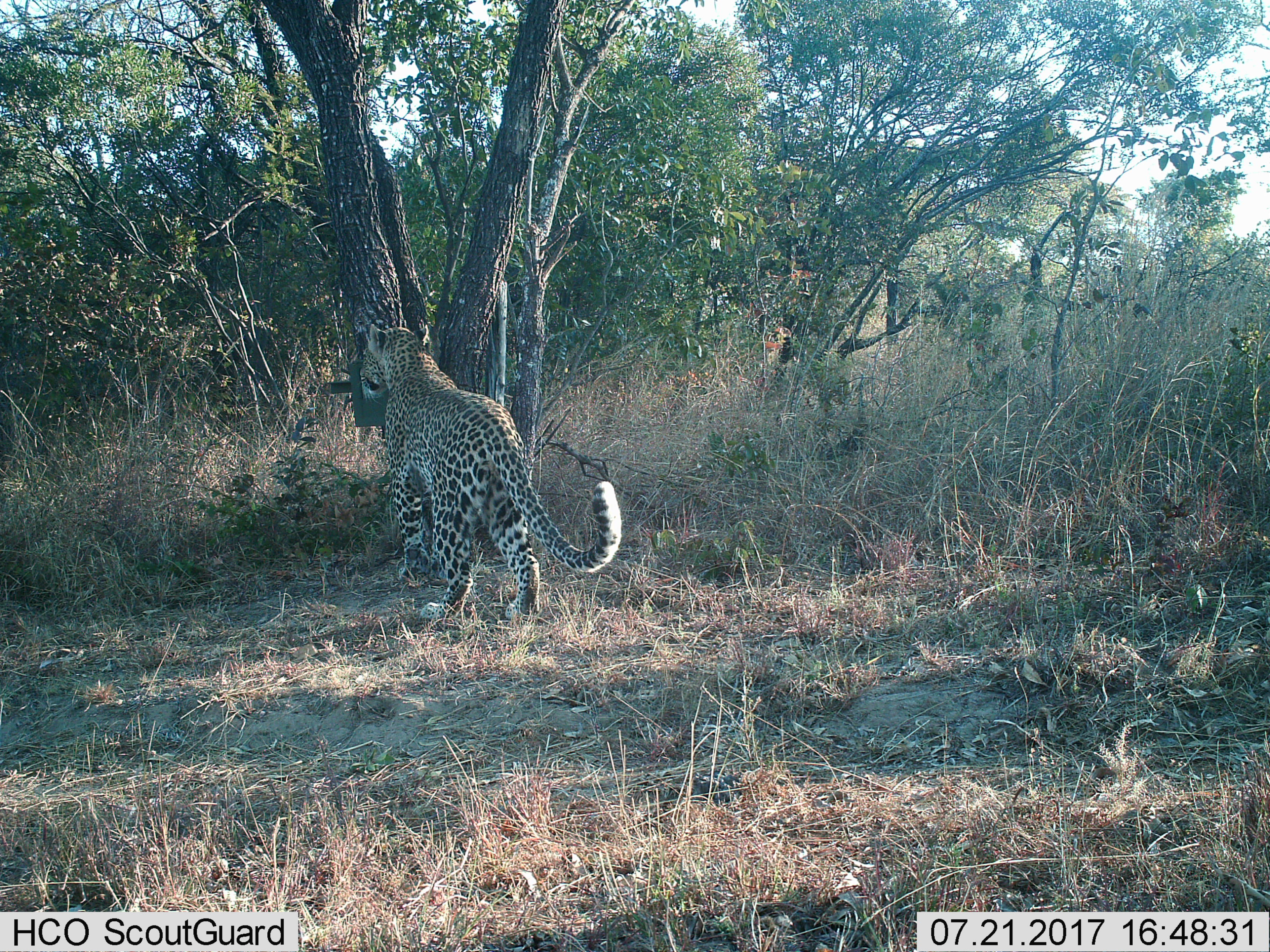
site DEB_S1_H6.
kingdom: Animalia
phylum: Chordata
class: Mammalia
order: Carnivora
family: Felidae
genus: Panthera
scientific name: Panthera pardus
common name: leopard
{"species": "leopard (Panthera pardus)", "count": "1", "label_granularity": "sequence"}